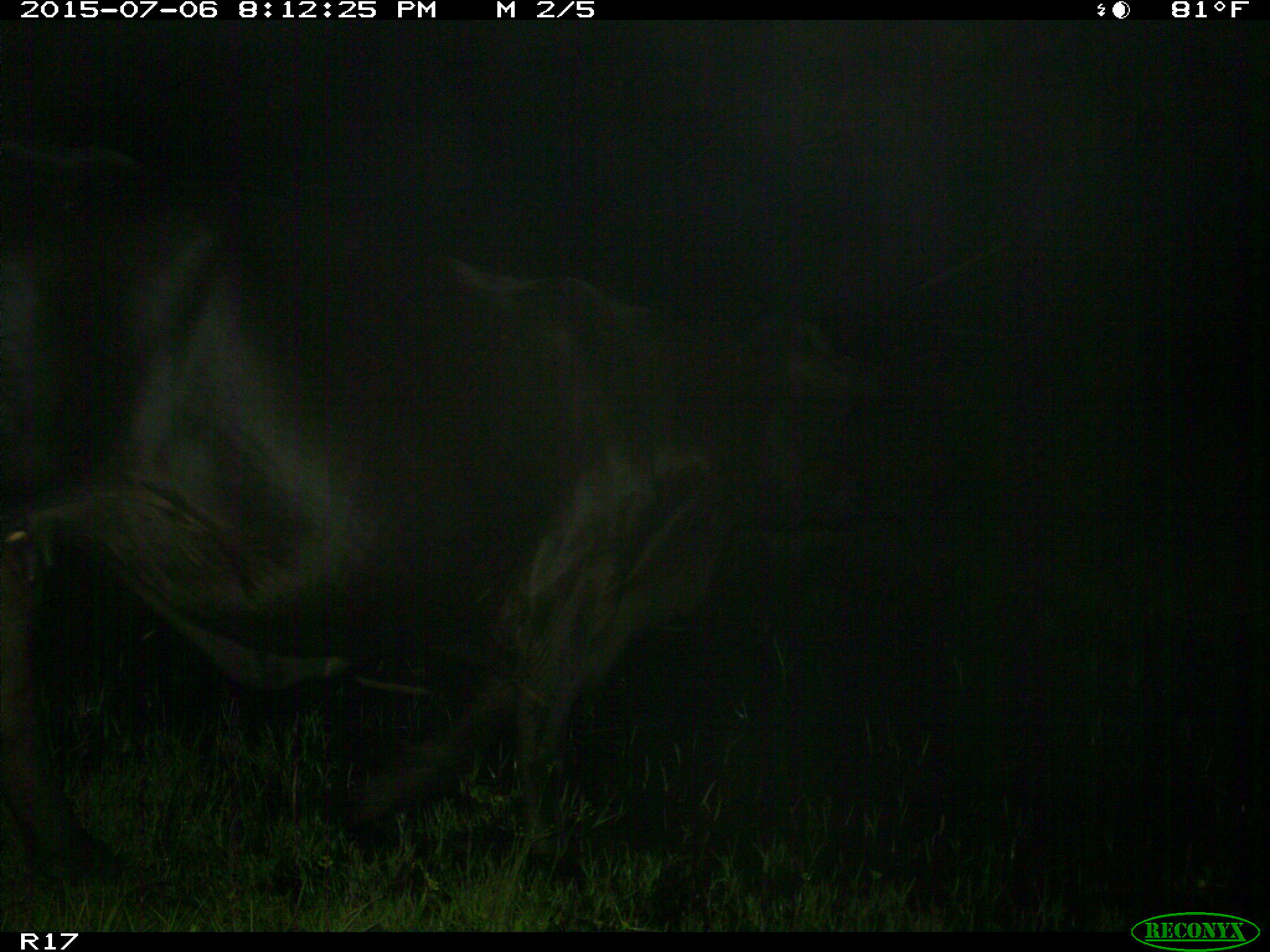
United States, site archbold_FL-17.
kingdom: Animalia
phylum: Chordata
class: Mammalia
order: Artiodactyla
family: Bovidae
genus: Bos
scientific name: Bos taurus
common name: domestic cow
Bos taurus (domestic cow).